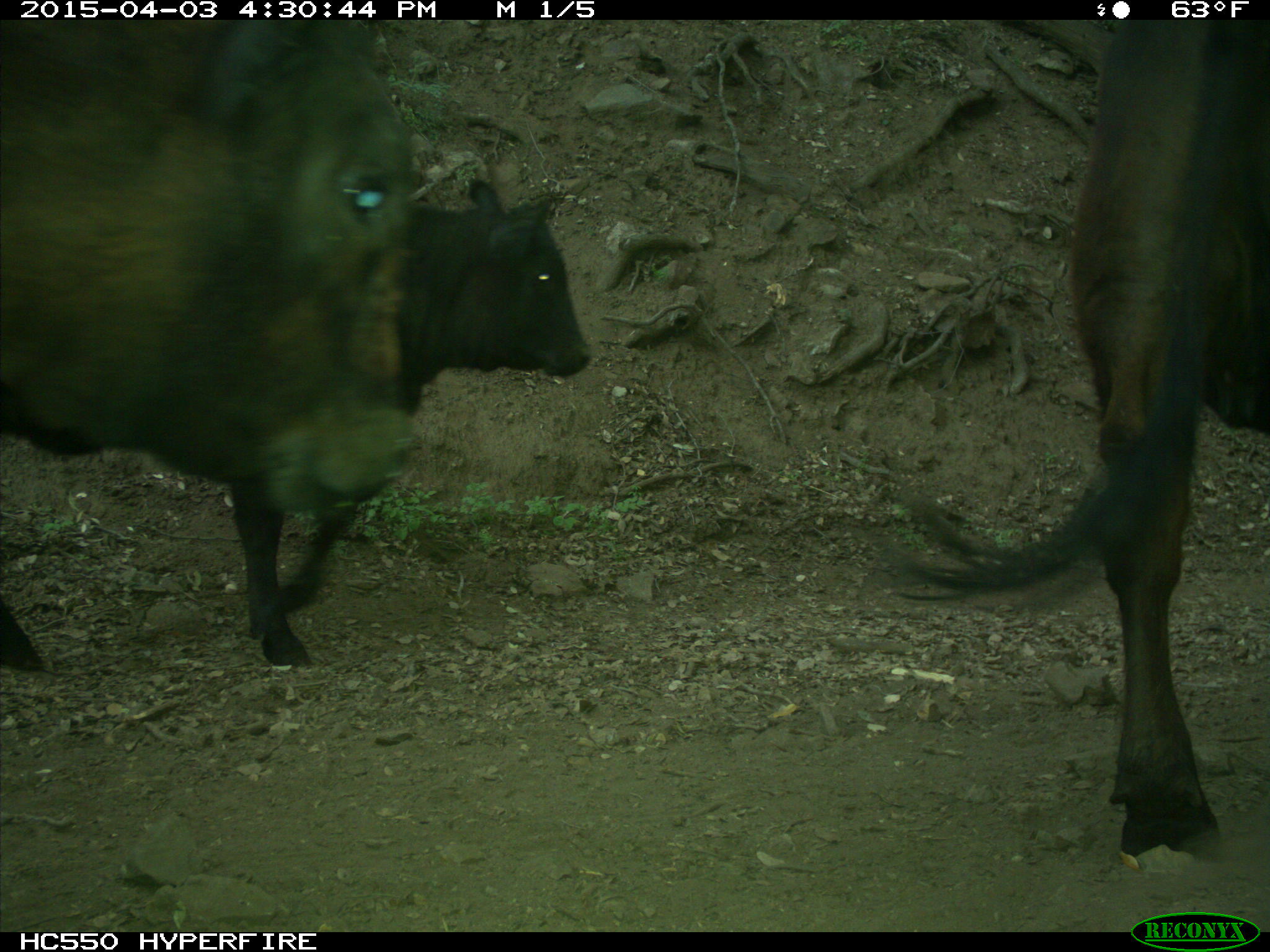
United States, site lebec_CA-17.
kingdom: Animalia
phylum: Chordata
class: Mammalia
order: Artiodactyla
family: Bovidae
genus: Bos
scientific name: Bos taurus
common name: domestic cow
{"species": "Bos taurus (domestic cow)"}